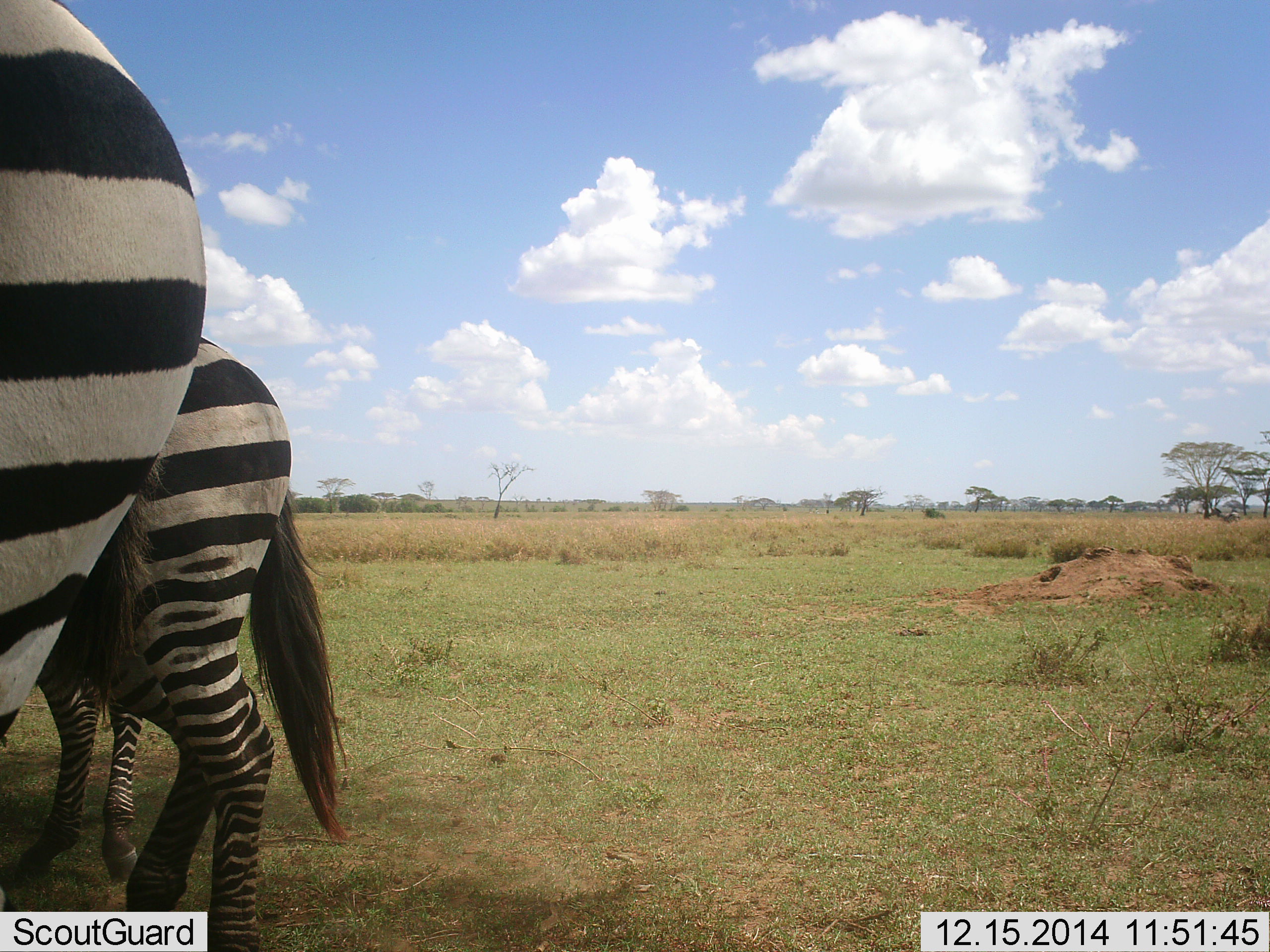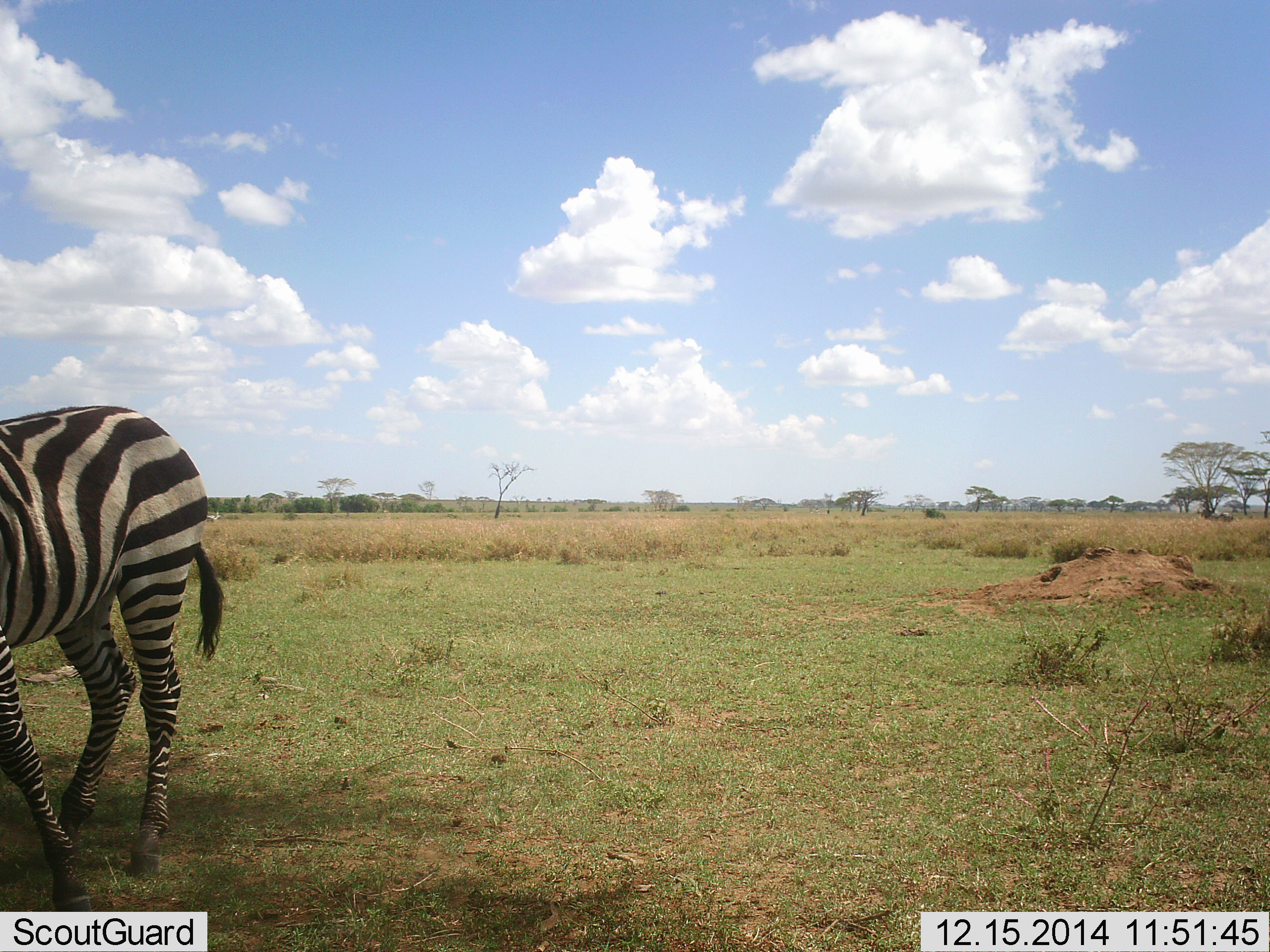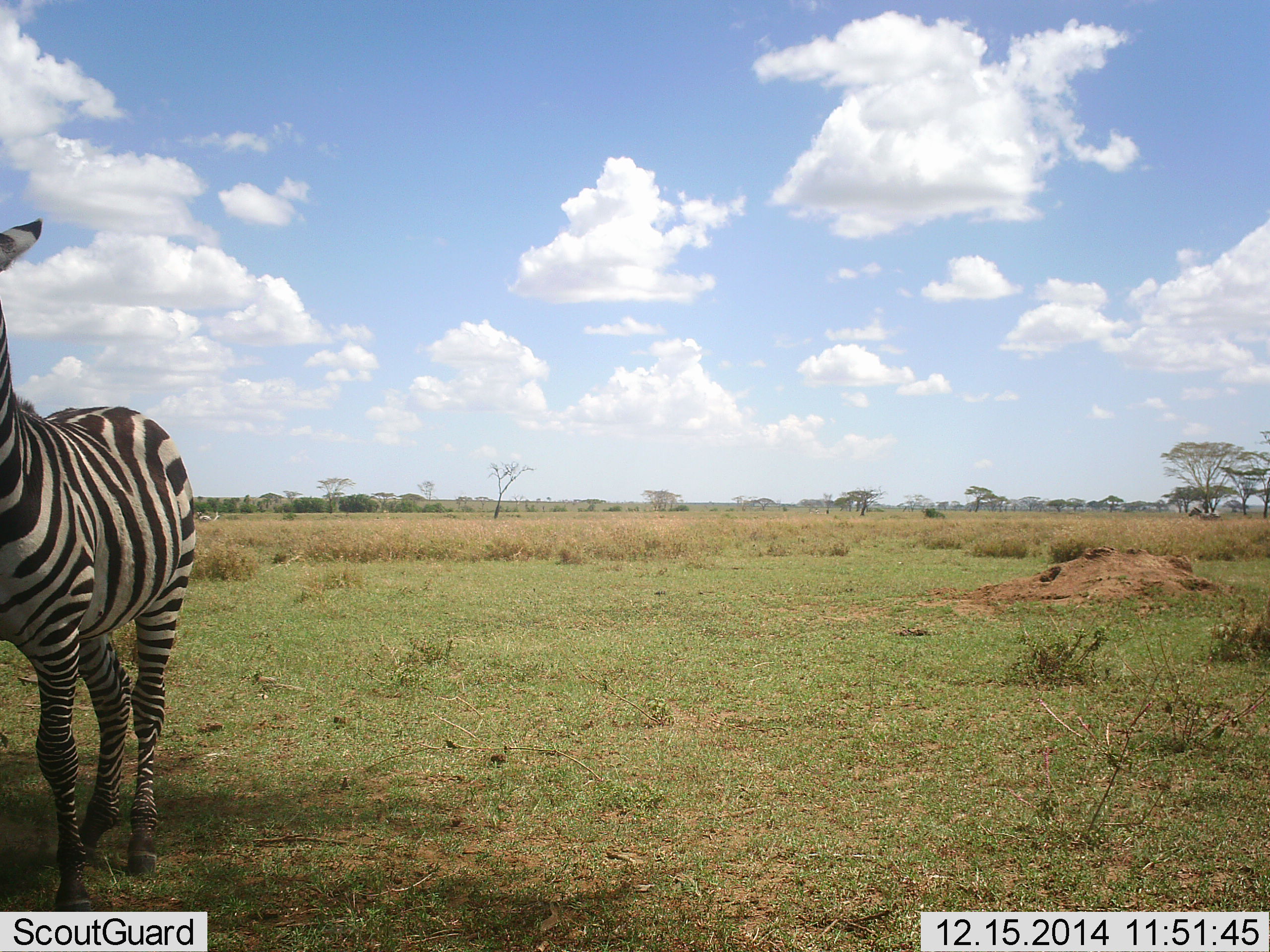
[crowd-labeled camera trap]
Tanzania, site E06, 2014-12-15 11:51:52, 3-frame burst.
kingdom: Animalia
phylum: Chordata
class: Mammalia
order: Perissodactyla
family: Equidae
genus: Equus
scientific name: Equus quagga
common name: plains zebra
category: zebra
Zebra (plains zebra) (Equus quagga), count 2. Behavior (volunteer vote fractions): standing 60%, resting 0%, moving 40%, interacting 0%. Young present (vote fraction): 10%. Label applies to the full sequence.